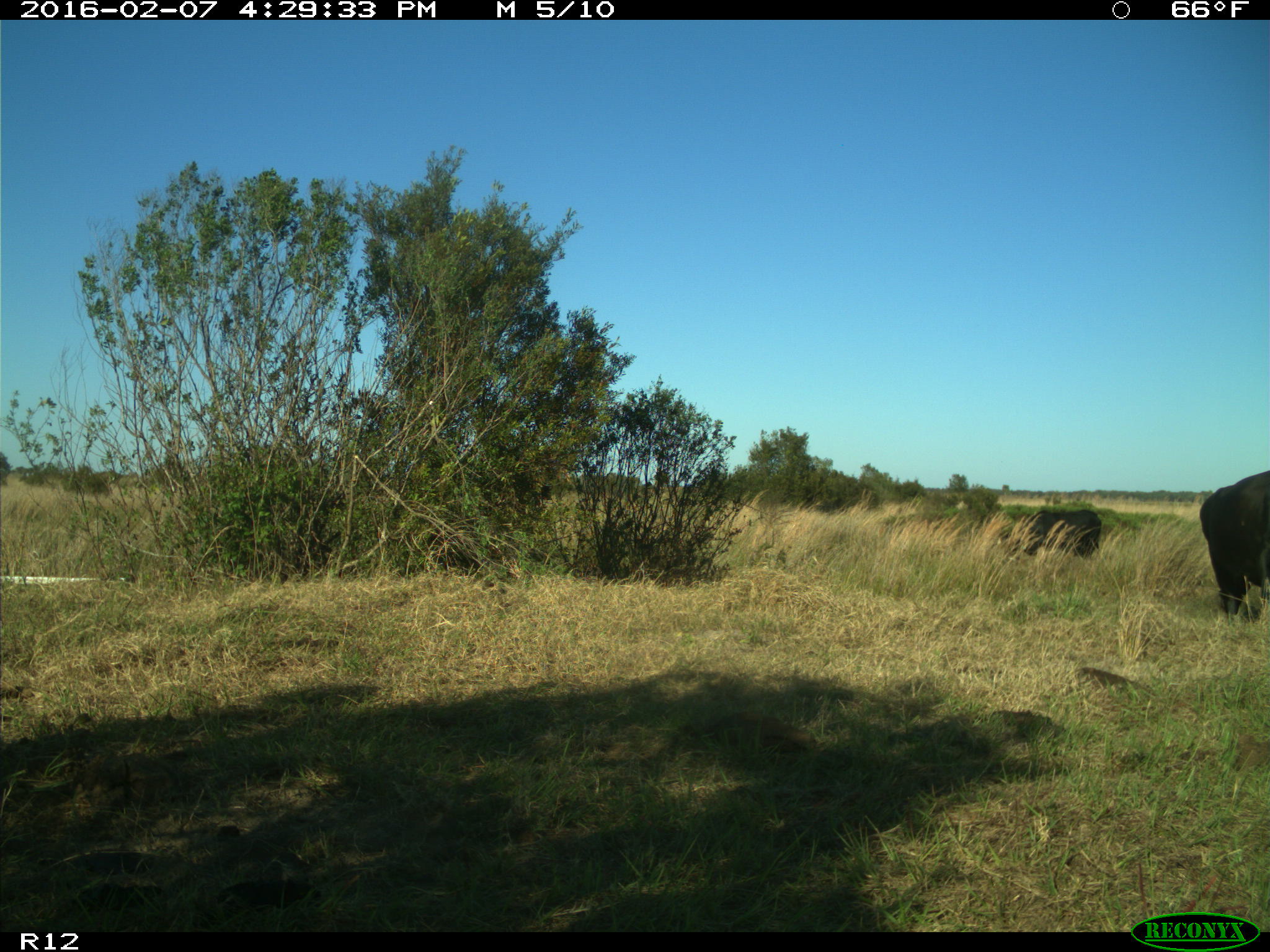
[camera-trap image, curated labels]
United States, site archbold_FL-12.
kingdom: Animalia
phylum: Chordata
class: Mammalia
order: Artiodactyla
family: Bovidae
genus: Bos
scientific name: Bos taurus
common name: domestic cow